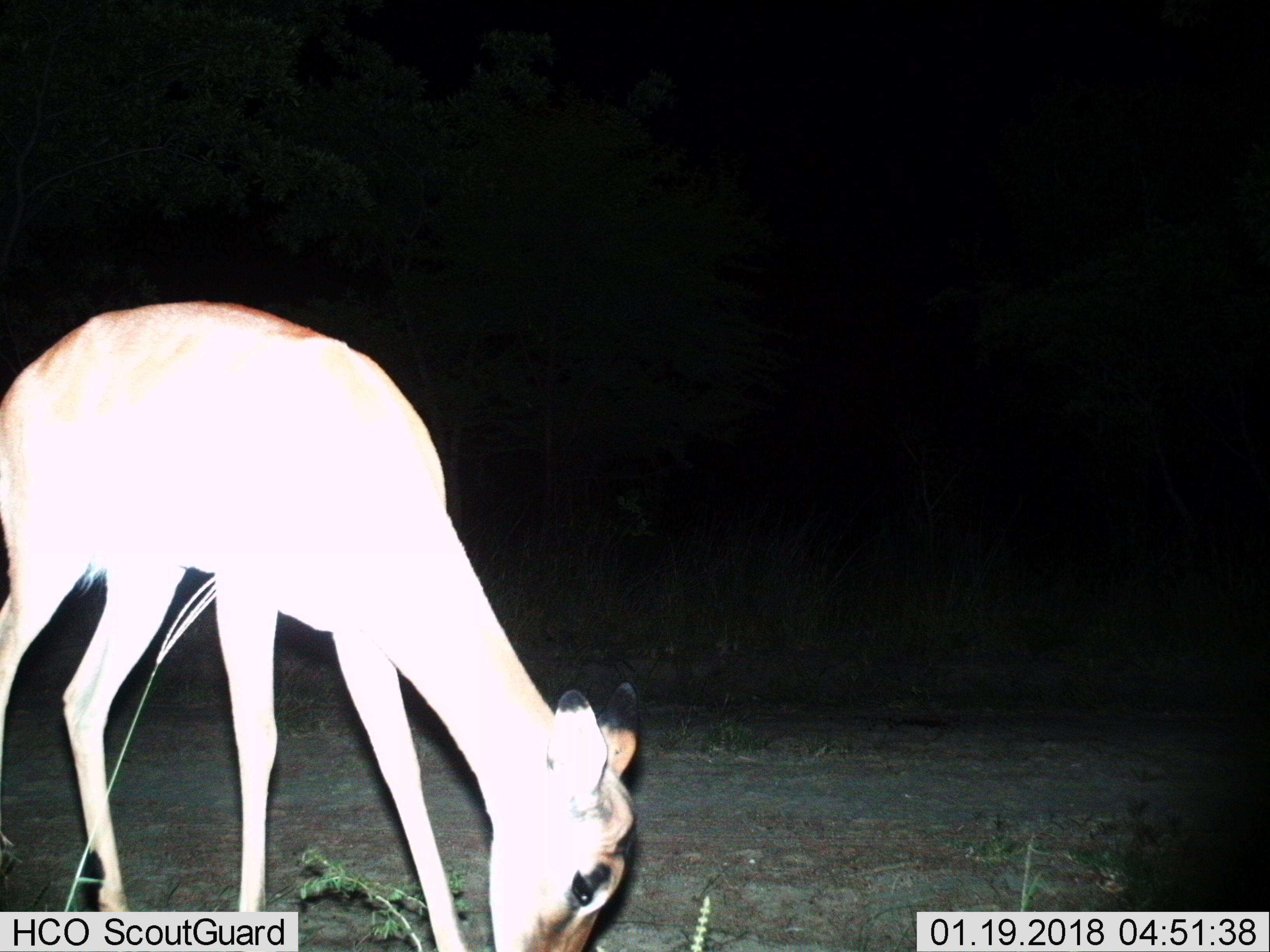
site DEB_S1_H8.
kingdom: Animalia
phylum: Chordata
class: Mammalia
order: Artiodactyla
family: Bovidae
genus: Aepyceros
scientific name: Aepyceros melampus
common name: impala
Impala (Aepyceros melampus), count 1. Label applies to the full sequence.